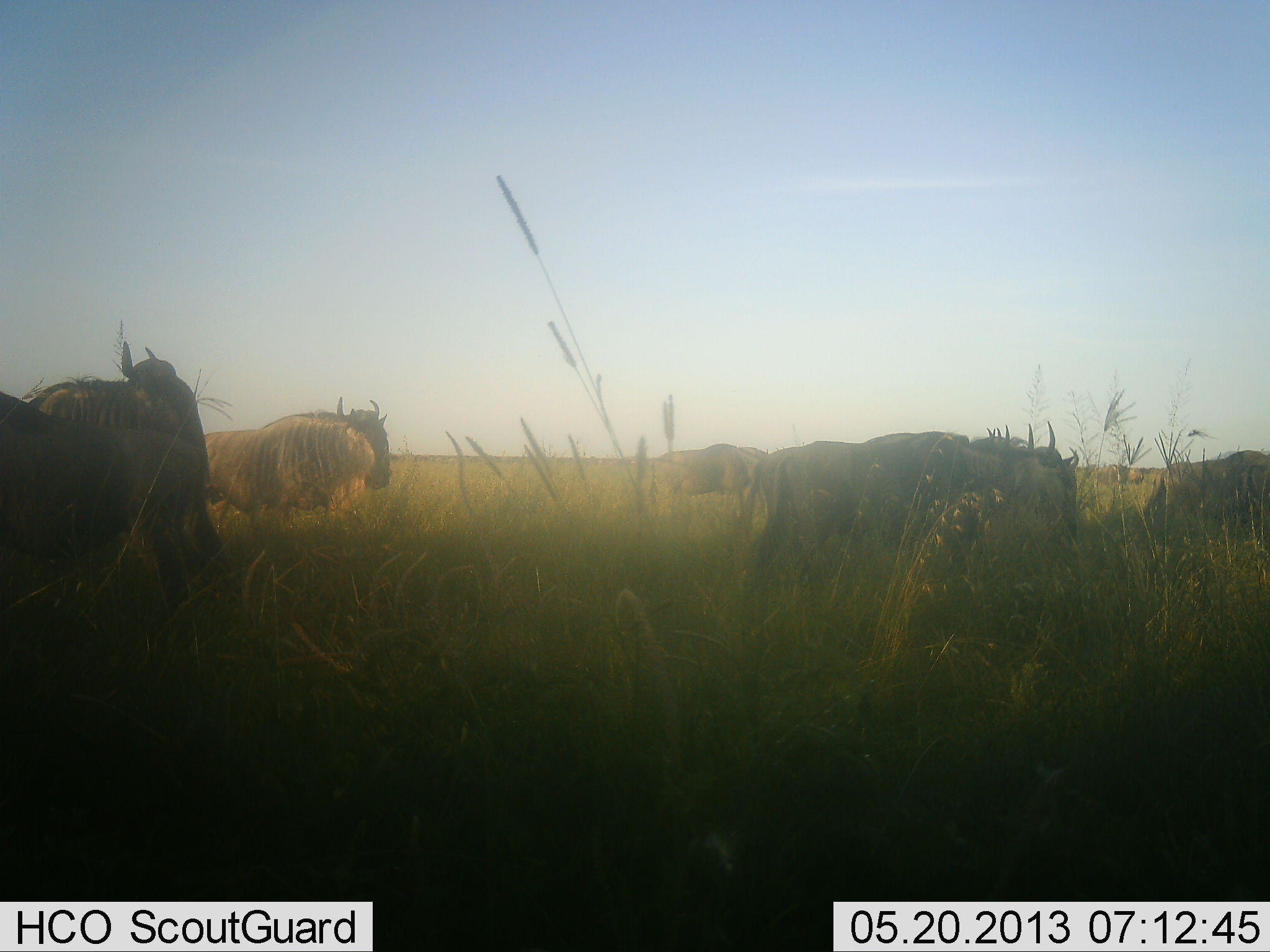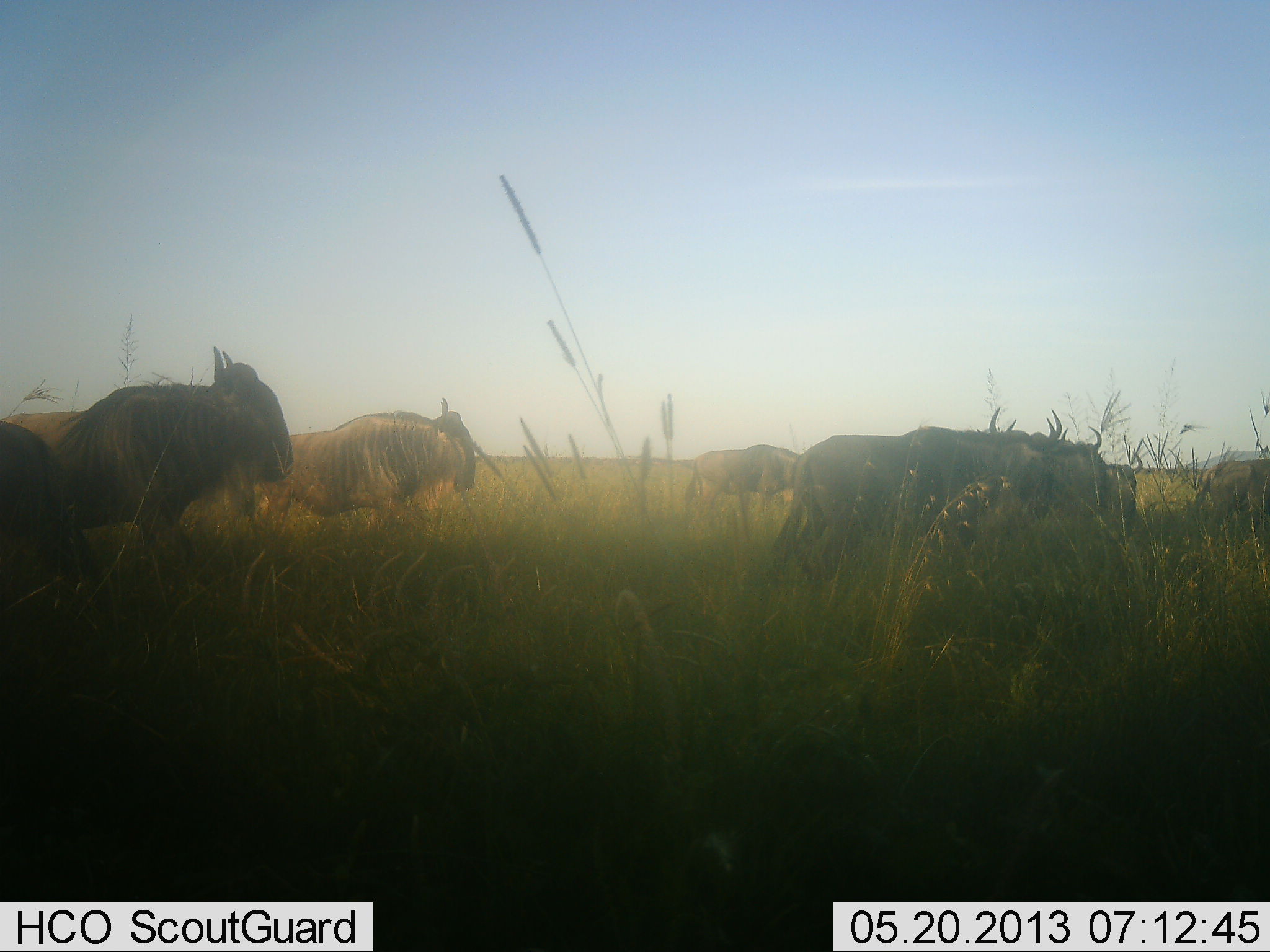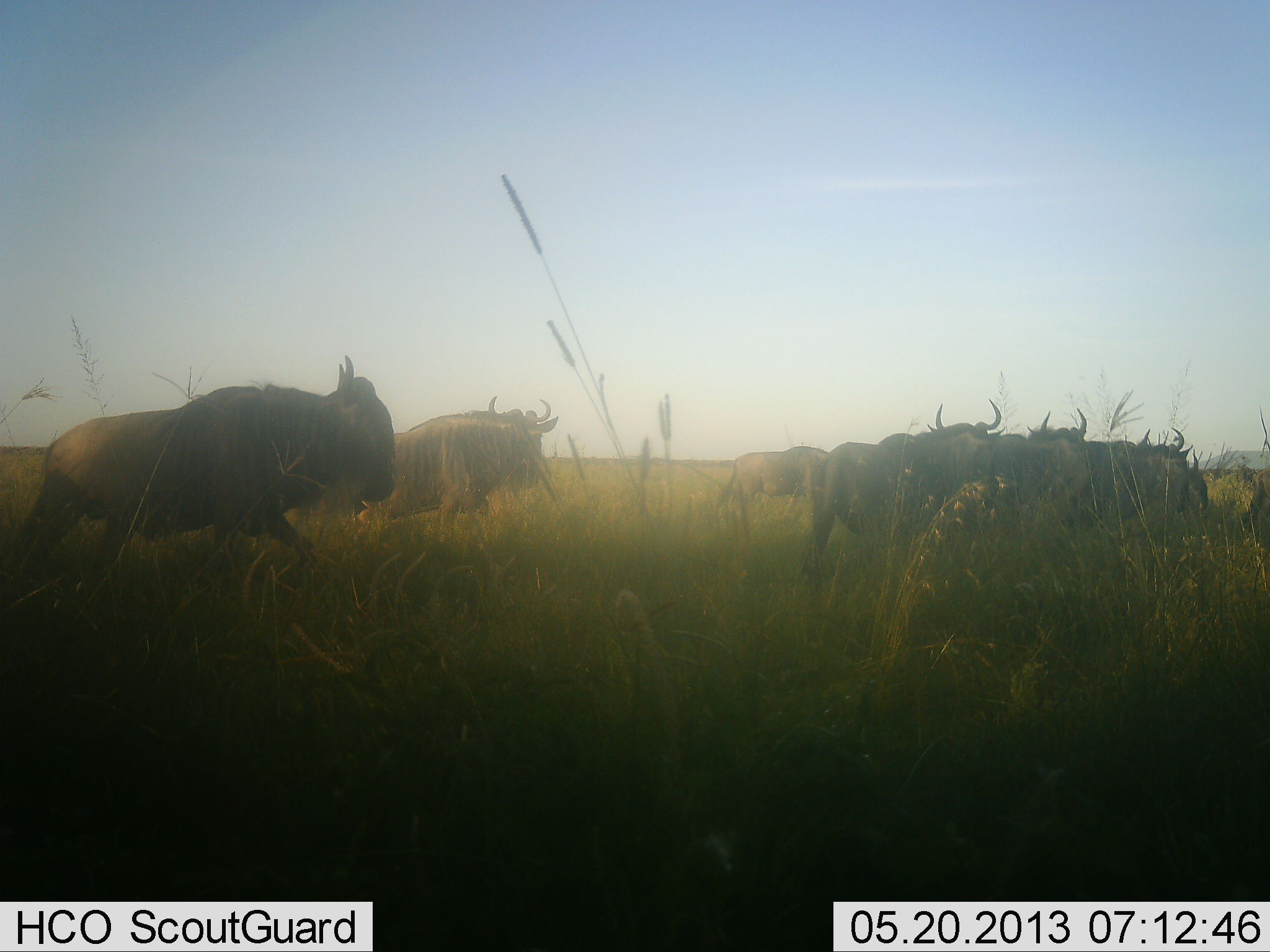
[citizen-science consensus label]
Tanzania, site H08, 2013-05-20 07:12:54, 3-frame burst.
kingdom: Animalia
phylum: Chordata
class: Mammalia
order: Artiodactyla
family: Bovidae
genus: Connochaetes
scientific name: Connochaetes taurinus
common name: blue wildebeest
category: wildebeest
Wildebeest (blue wildebeest) (Connochaetes taurinus), count 8. Behavior (volunteer vote fractions): standing 6%, resting 0%, moving 88%, interacting 0%. Young present (vote fraction): 0%. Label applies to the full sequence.